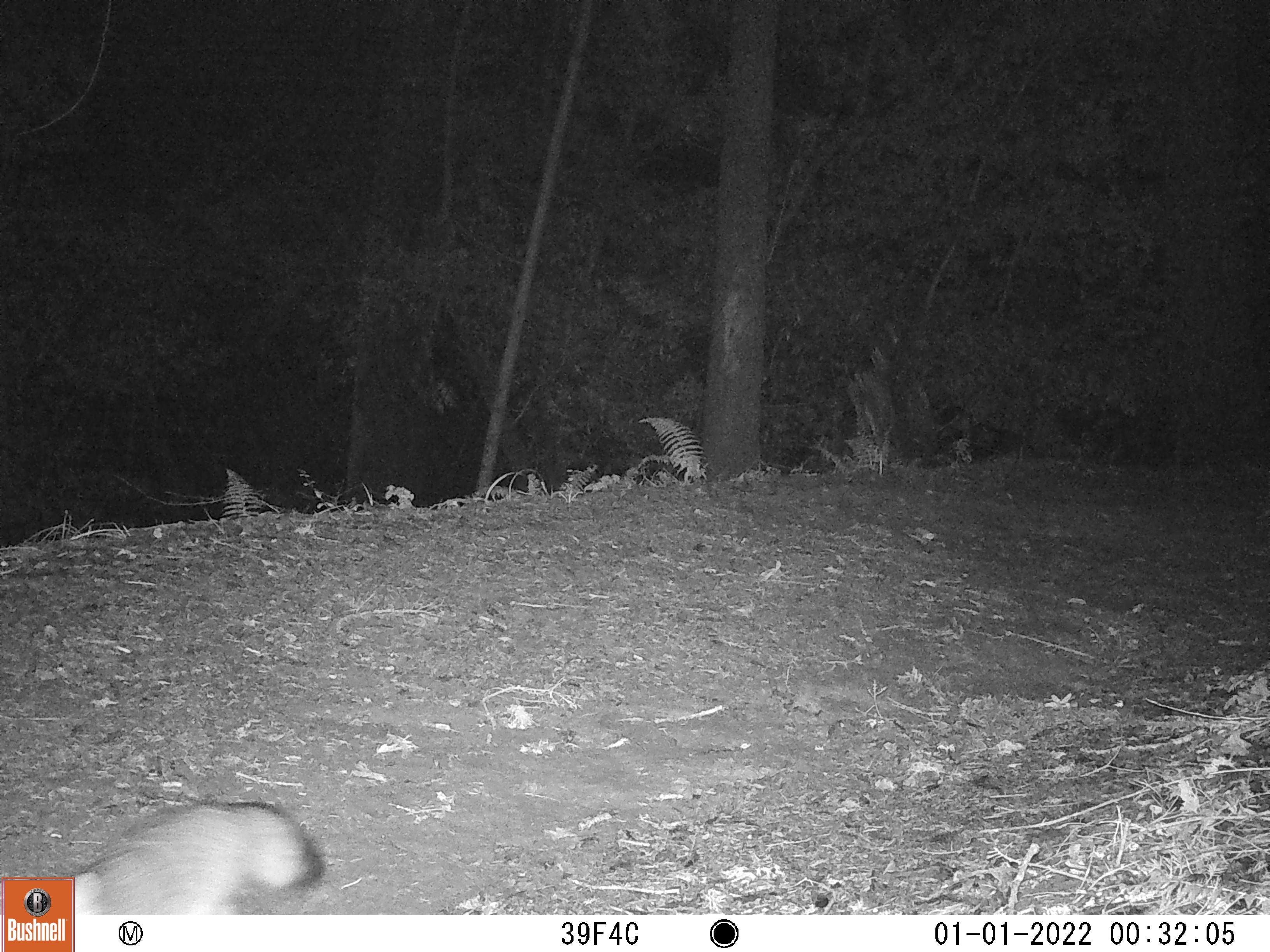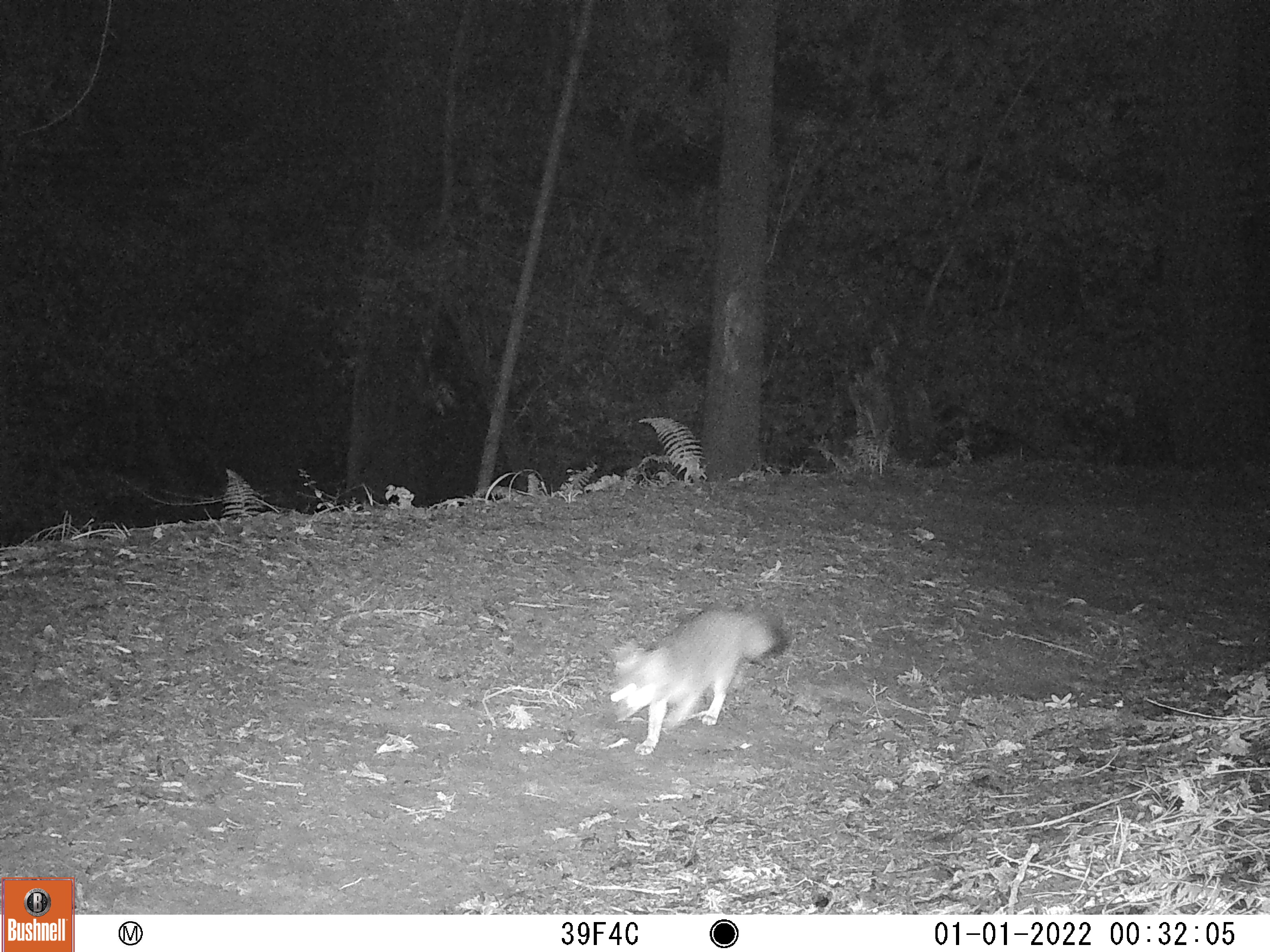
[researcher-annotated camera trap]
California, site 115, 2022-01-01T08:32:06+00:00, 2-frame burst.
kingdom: Animalia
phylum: Chordata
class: Mammalia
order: Carnivora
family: Canidae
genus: Urocyon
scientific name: Urocyon cinereoargenteus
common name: gray fox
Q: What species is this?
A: Gray fox (Urocyon cinereoargenteus).